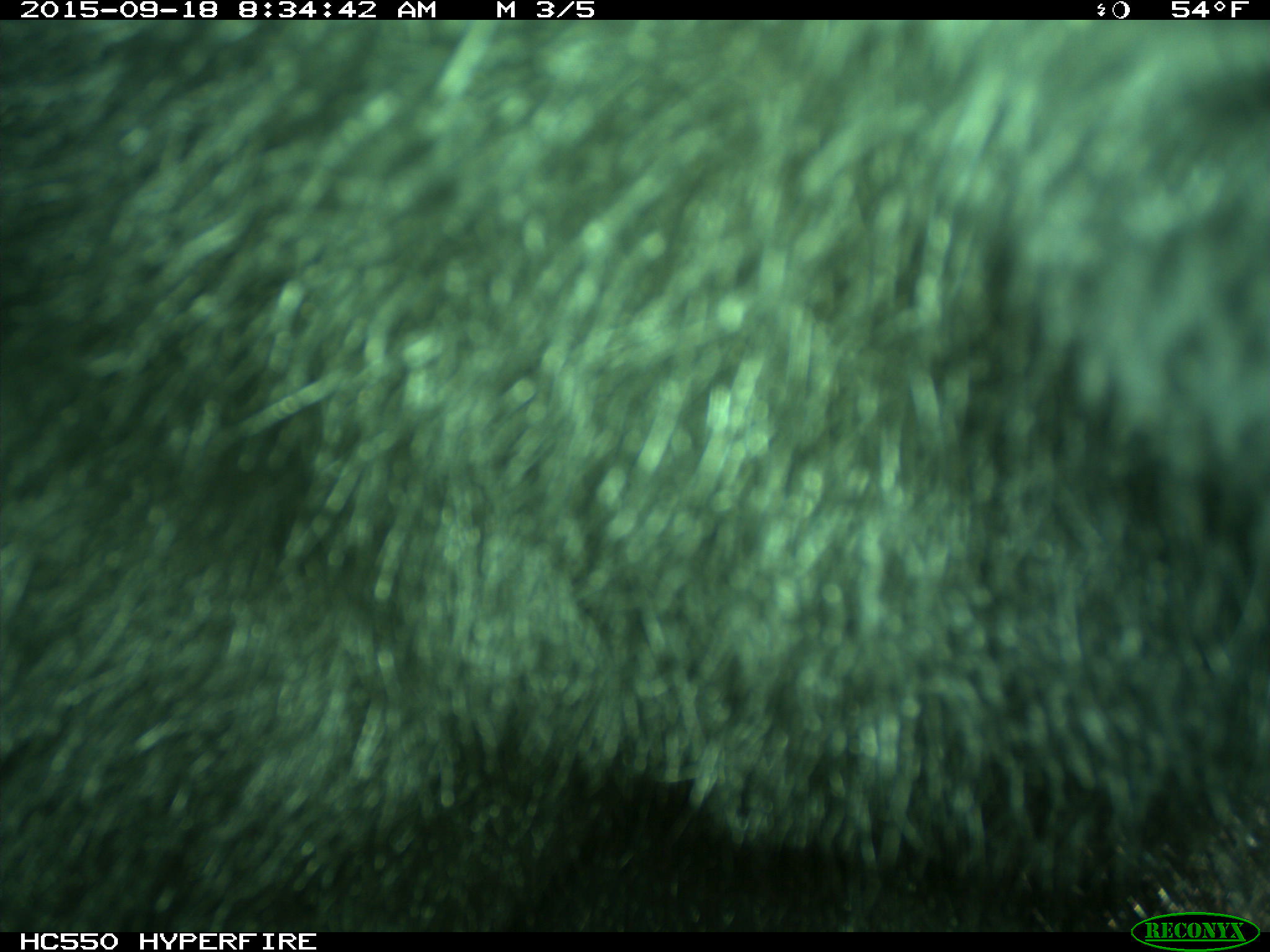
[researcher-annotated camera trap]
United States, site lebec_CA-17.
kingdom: Animalia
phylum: Chordata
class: Mammalia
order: Carnivora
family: Ursidae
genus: Ursus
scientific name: Ursus americanus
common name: american black bear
Ursus americanus (american black bear).